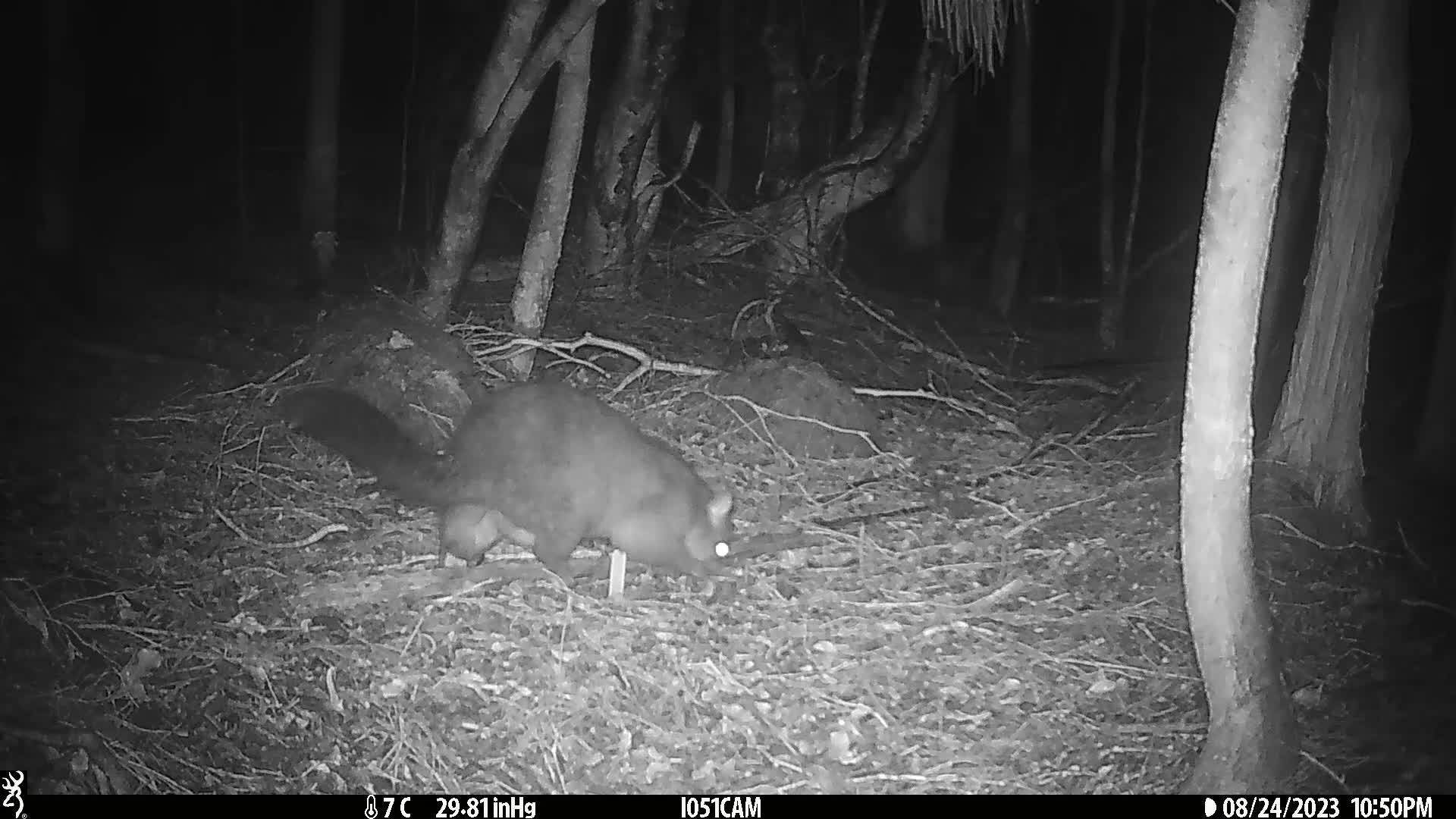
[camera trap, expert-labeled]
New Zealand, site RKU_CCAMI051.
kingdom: Animalia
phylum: Chordata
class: Mammalia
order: Diprotodontia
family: Phalangeridae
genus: Trichosurus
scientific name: Trichosurus vulpecula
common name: common brushtail possum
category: possum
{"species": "possum (common brushtail possum) (Trichosurus vulpecula)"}